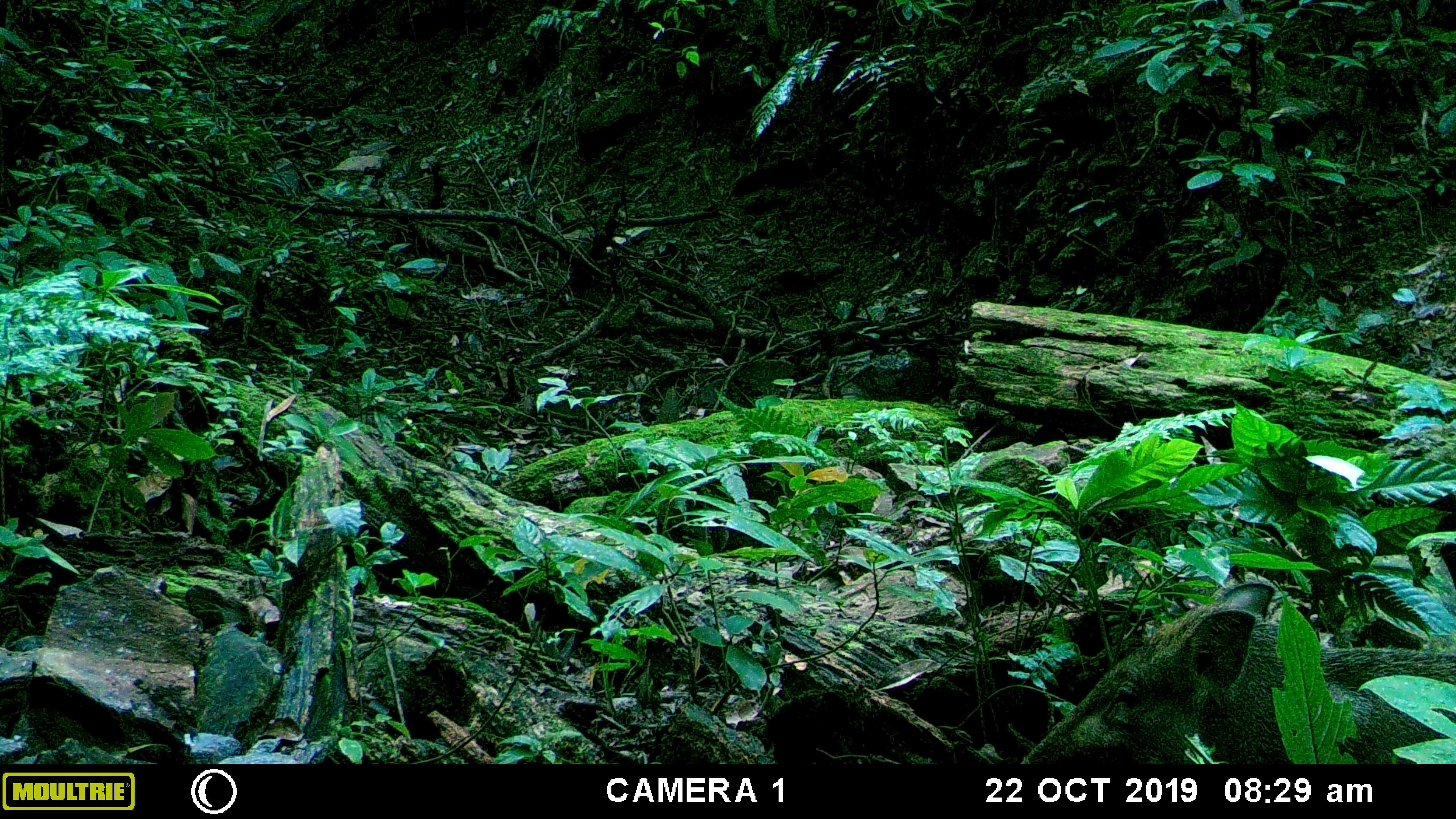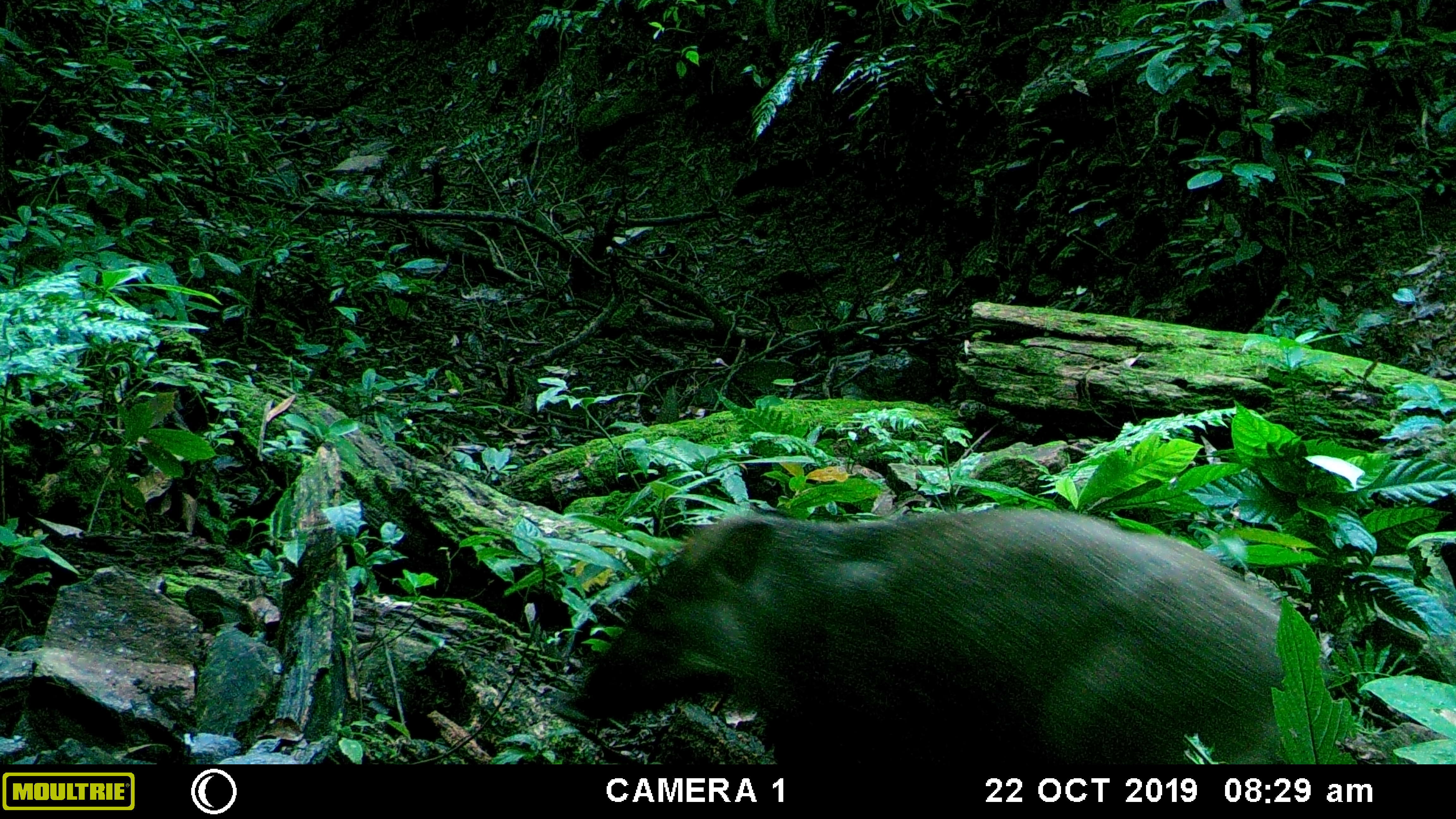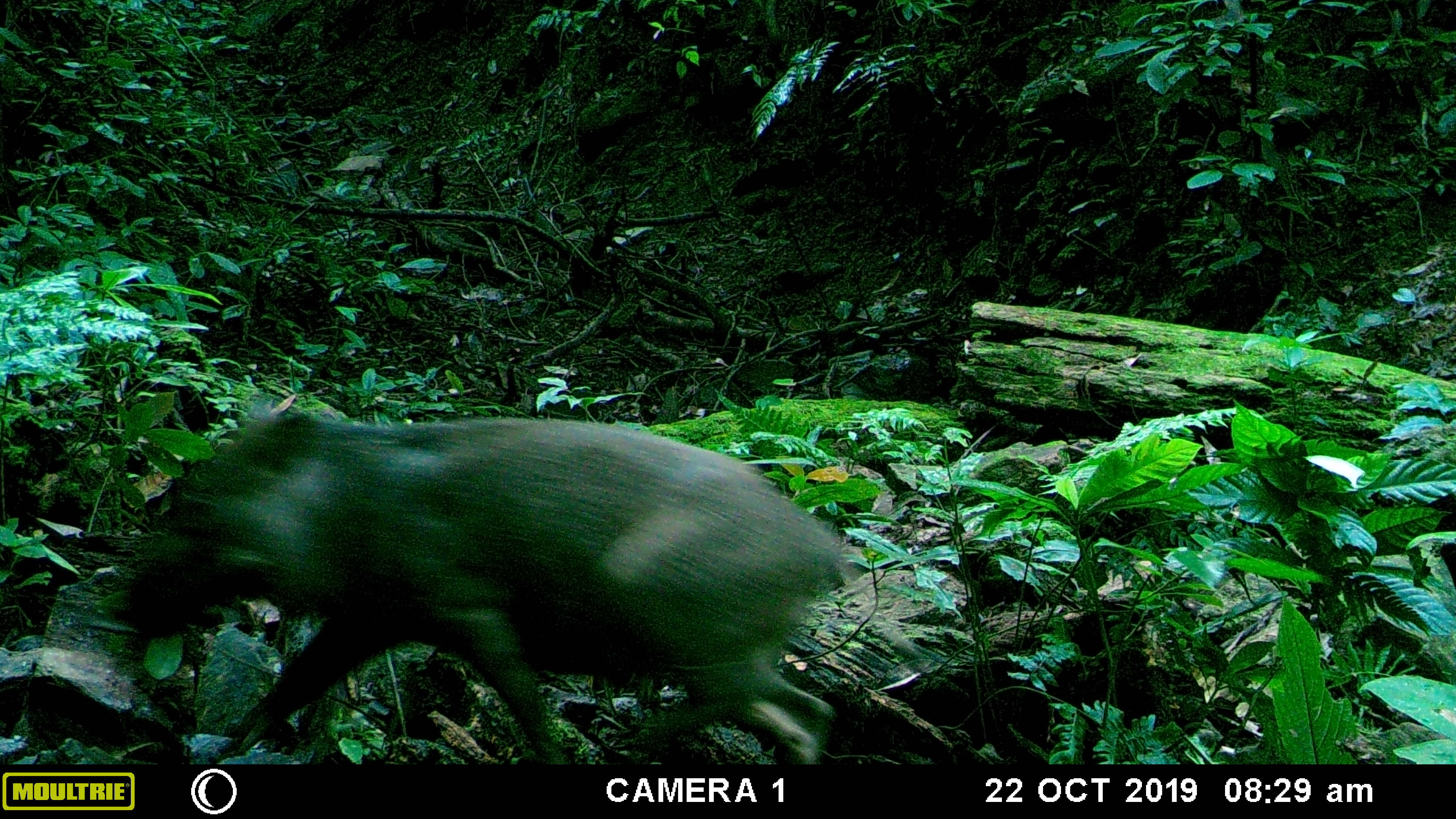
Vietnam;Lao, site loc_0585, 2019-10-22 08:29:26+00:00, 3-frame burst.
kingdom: Animalia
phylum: Chordata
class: Mammalia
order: Artiodactyla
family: Suidae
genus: Sus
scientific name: Sus scrofa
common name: eurasian wild pig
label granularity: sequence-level